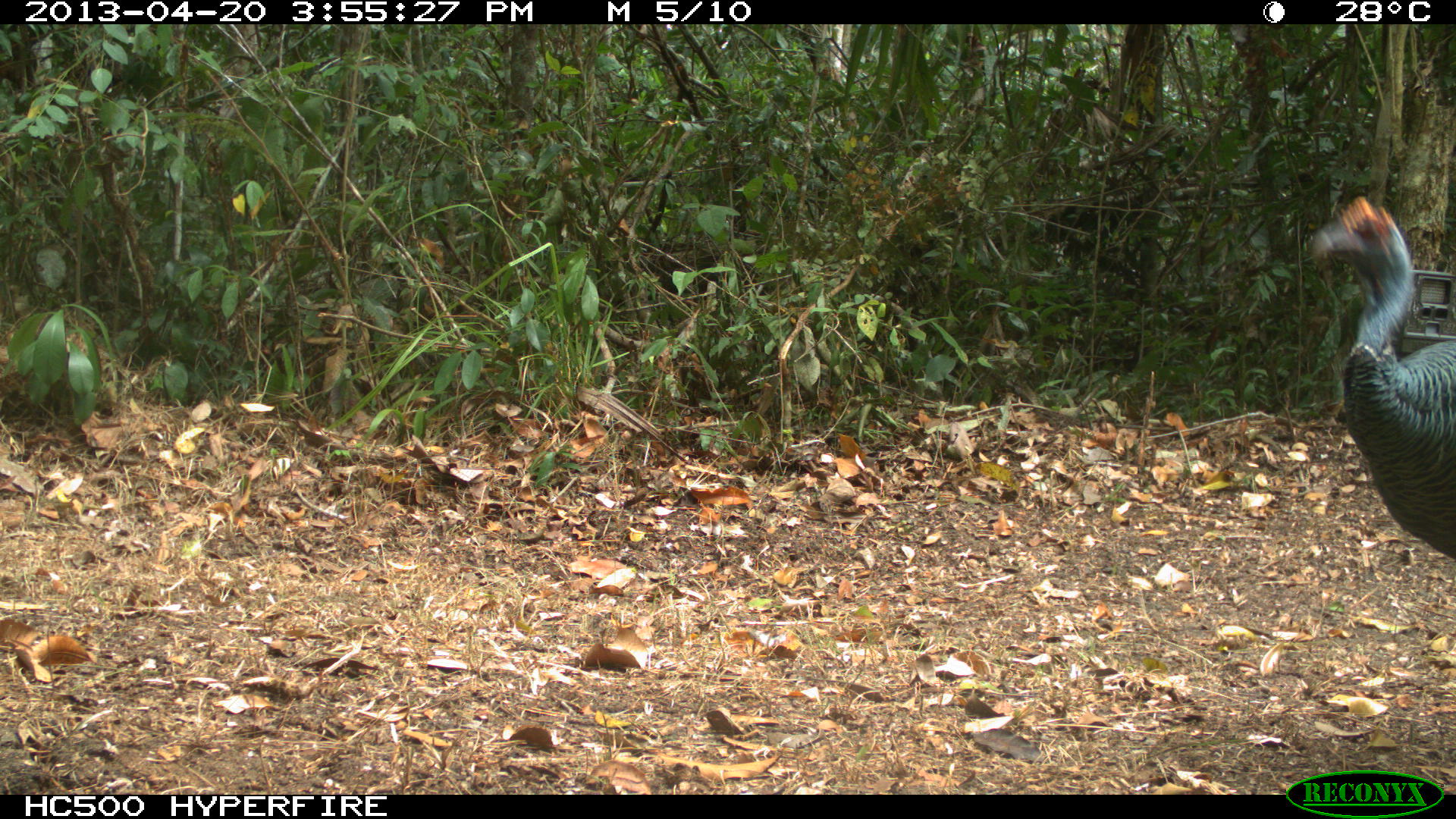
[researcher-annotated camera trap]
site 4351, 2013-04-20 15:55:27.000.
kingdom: Animalia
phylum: Chordata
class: Aves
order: Galliformes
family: Phasianidae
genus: Meleagris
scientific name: Meleagris ocellata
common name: ocellated turkey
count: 3